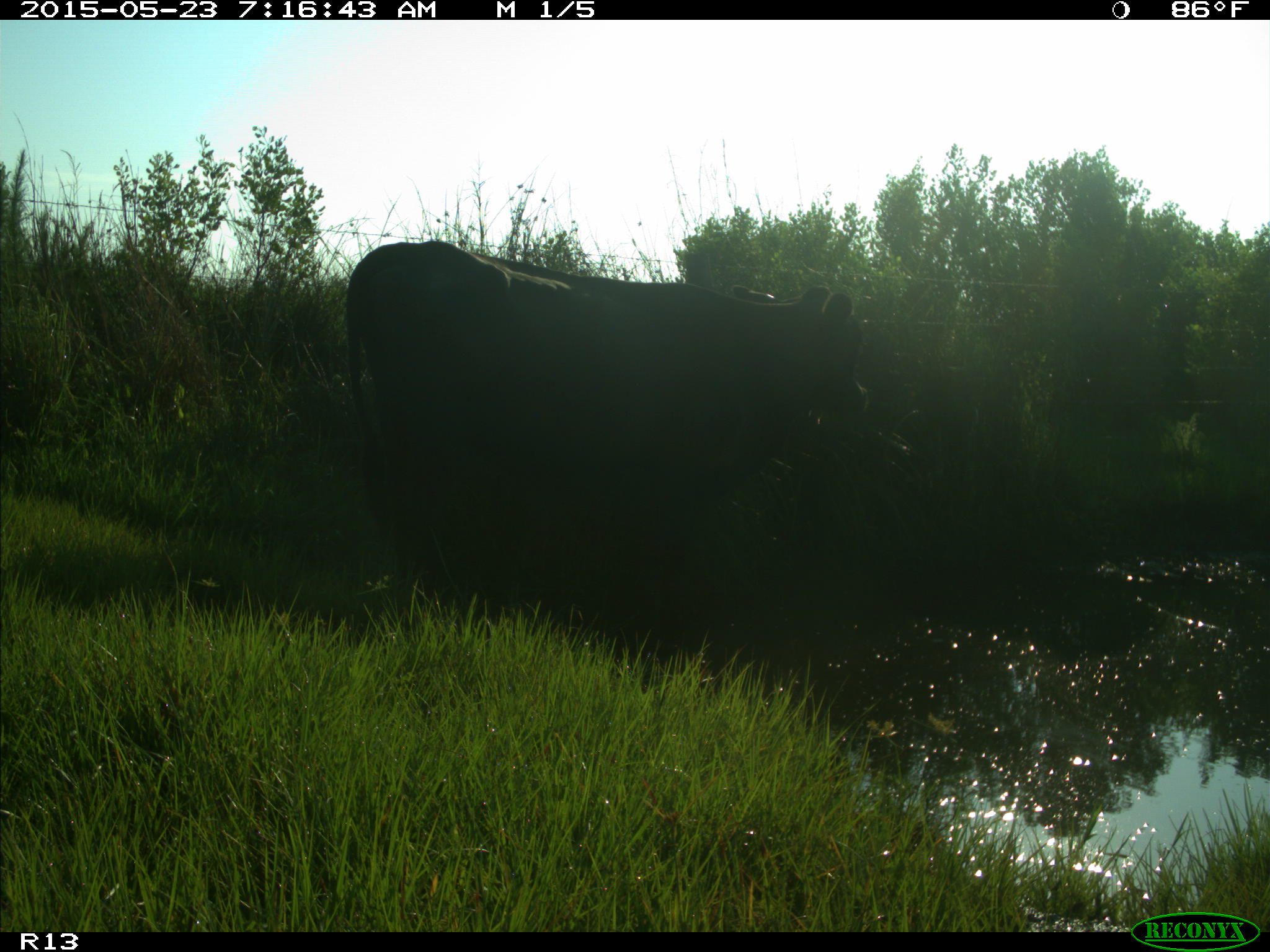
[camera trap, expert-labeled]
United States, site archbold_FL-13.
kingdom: Animalia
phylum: Chordata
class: Mammalia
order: Artiodactyla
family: Bovidae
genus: Bos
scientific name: Bos taurus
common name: domestic cow